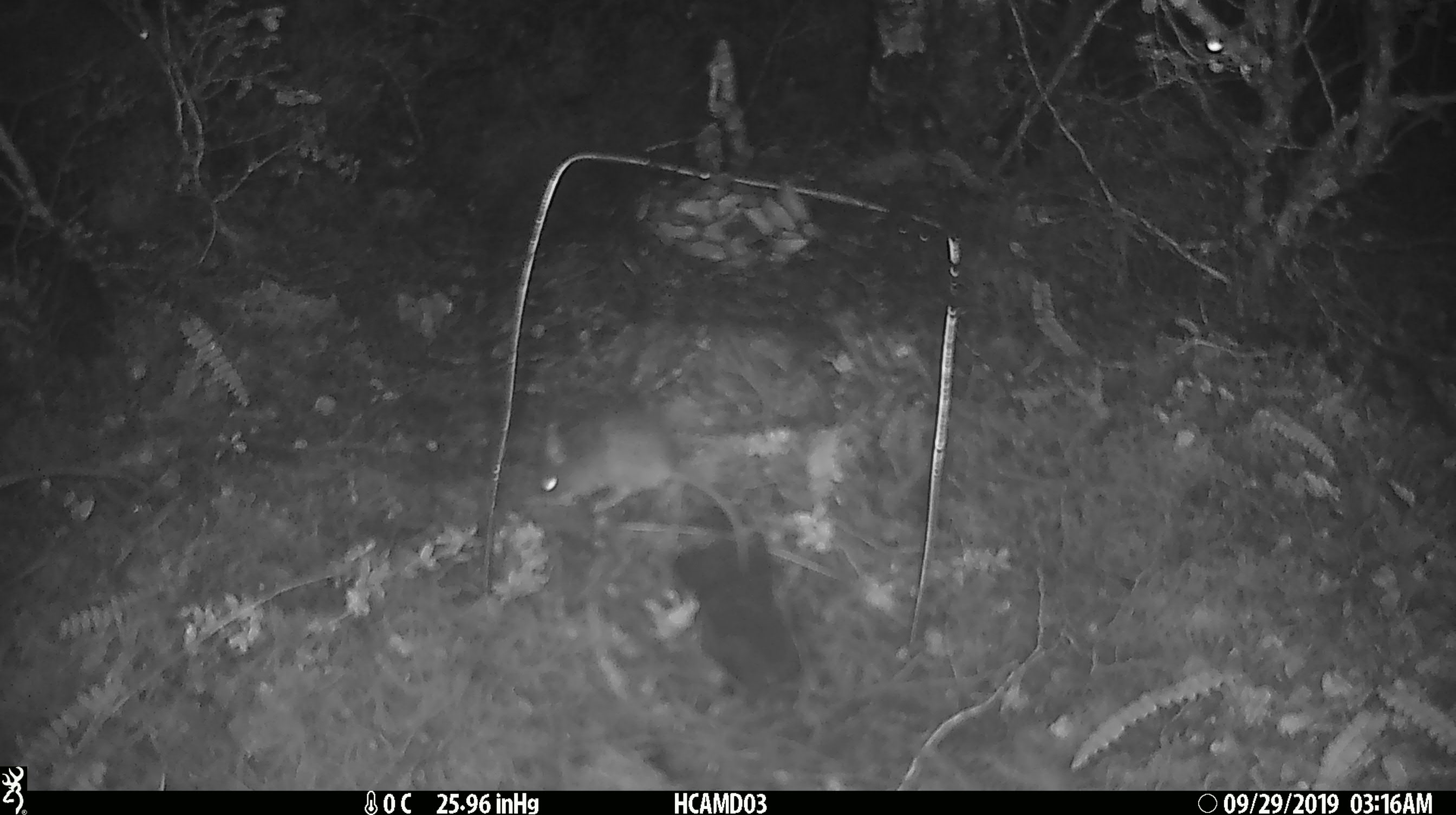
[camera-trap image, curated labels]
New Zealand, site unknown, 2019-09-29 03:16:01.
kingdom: Animalia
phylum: Chordata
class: Mammalia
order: Rodentia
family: Muridae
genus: Mus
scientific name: Mus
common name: mouse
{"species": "mouse (Mus)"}